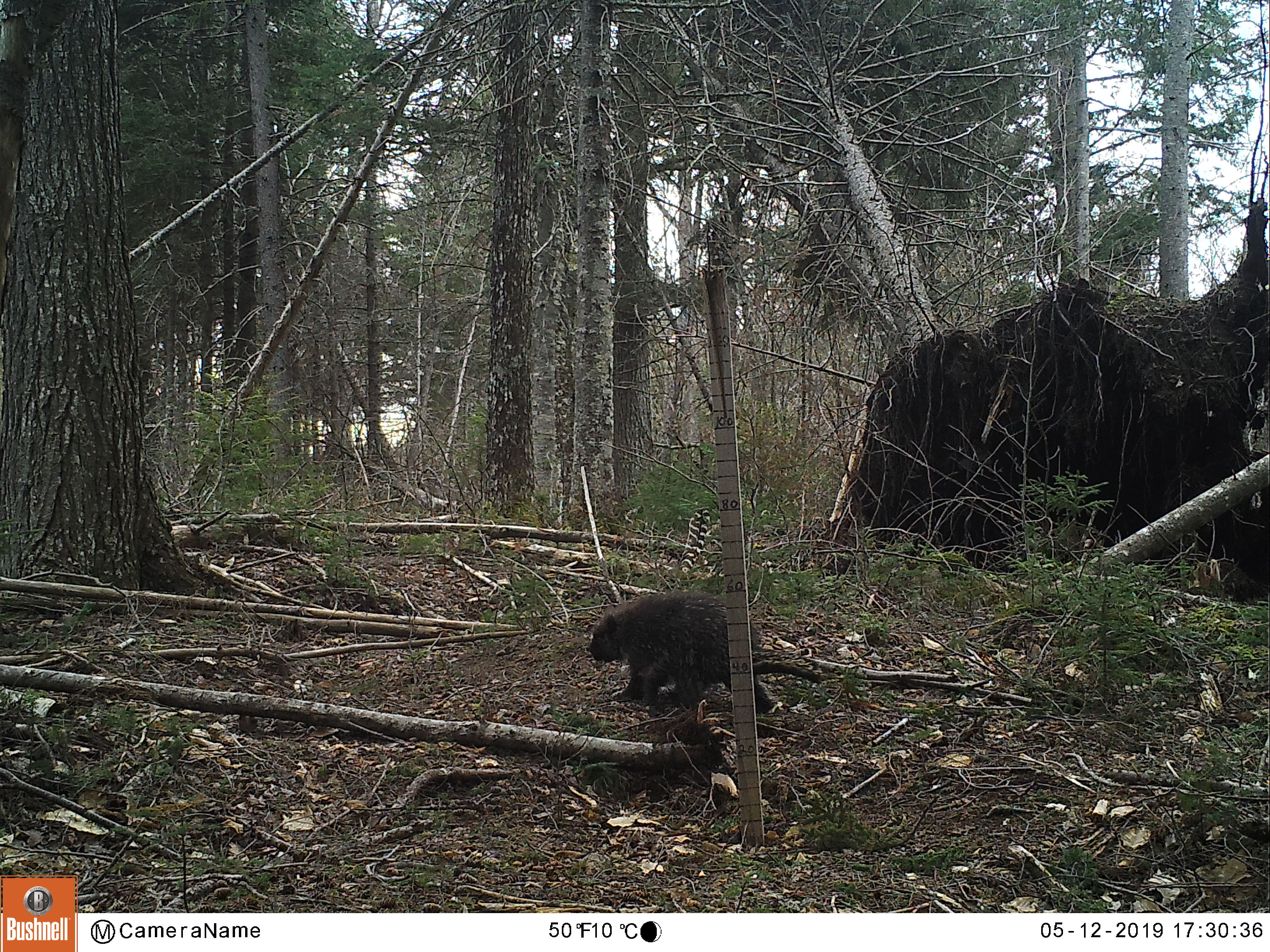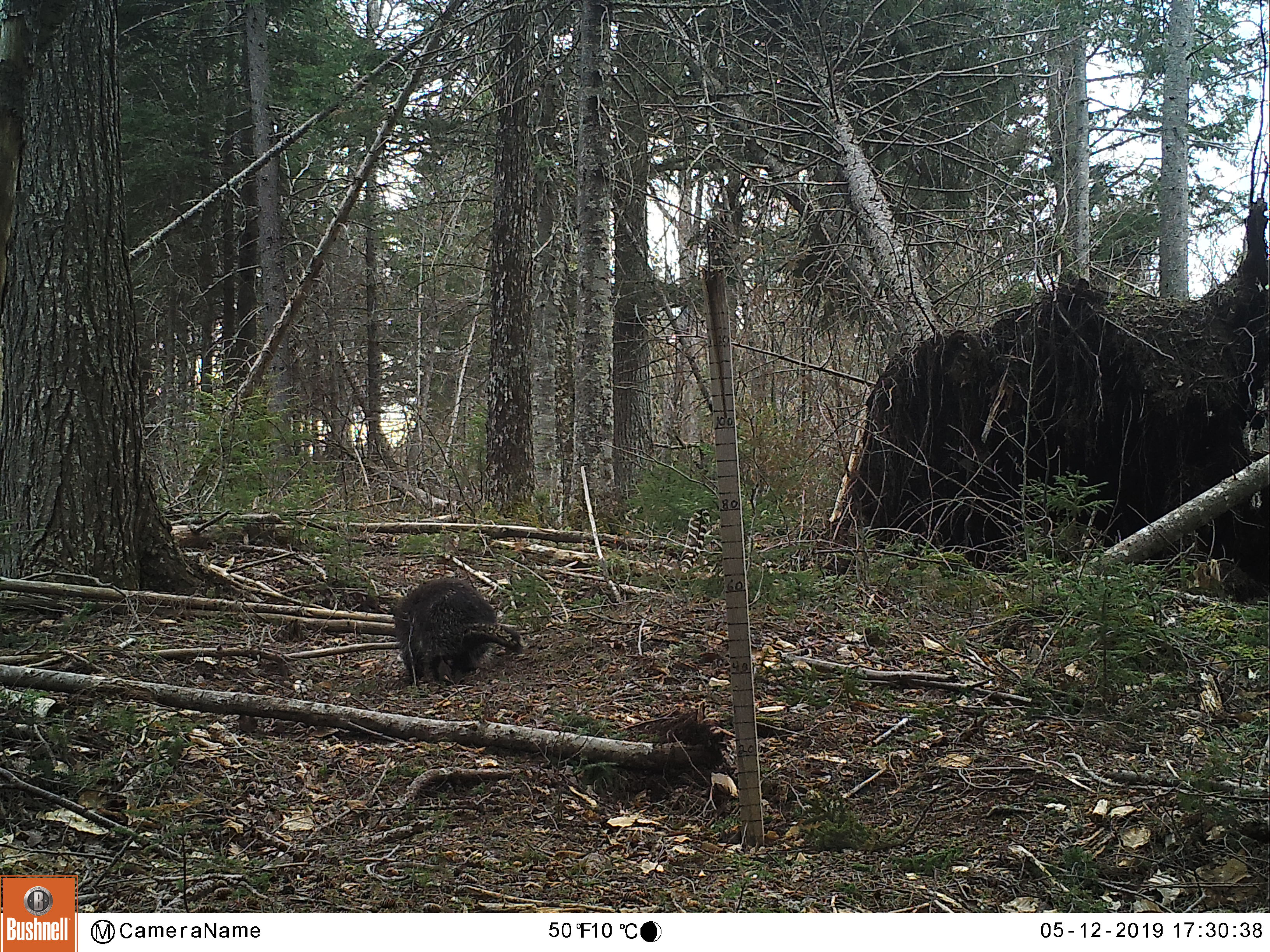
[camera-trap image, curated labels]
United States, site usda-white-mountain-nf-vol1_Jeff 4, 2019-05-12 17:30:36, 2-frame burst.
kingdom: Animalia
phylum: Chordata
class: Mammalia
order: Rodentia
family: Erethizontidae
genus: Erethizon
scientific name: Erethizon dorsatum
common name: porcupine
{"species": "porcupine (Erethizon dorsatum)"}